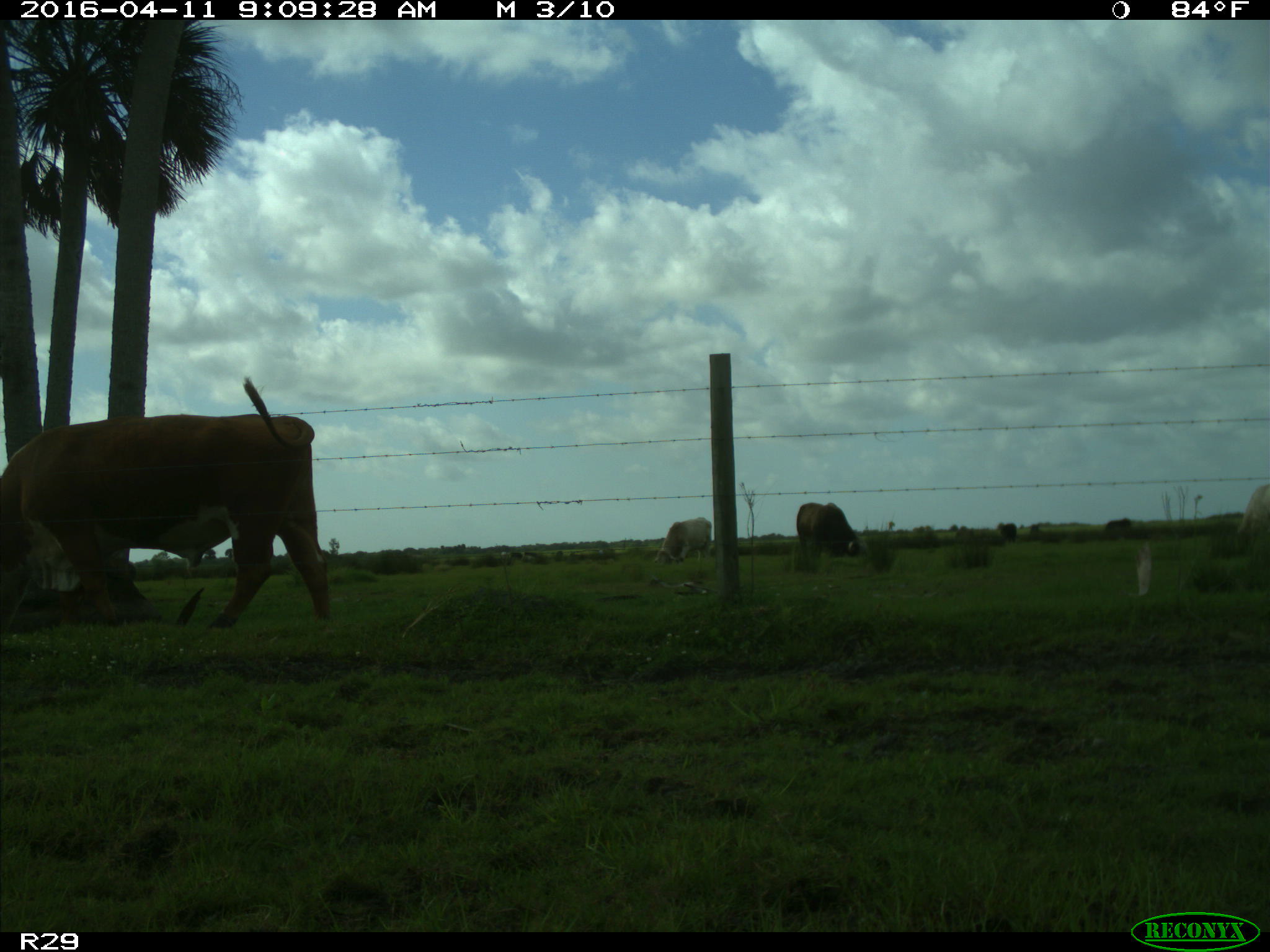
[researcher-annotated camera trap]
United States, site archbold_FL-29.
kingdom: Animalia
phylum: Chordata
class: Mammalia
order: Artiodactyla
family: Bovidae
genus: Bos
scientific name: Bos taurus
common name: domestic cow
Bos taurus (domestic cow).